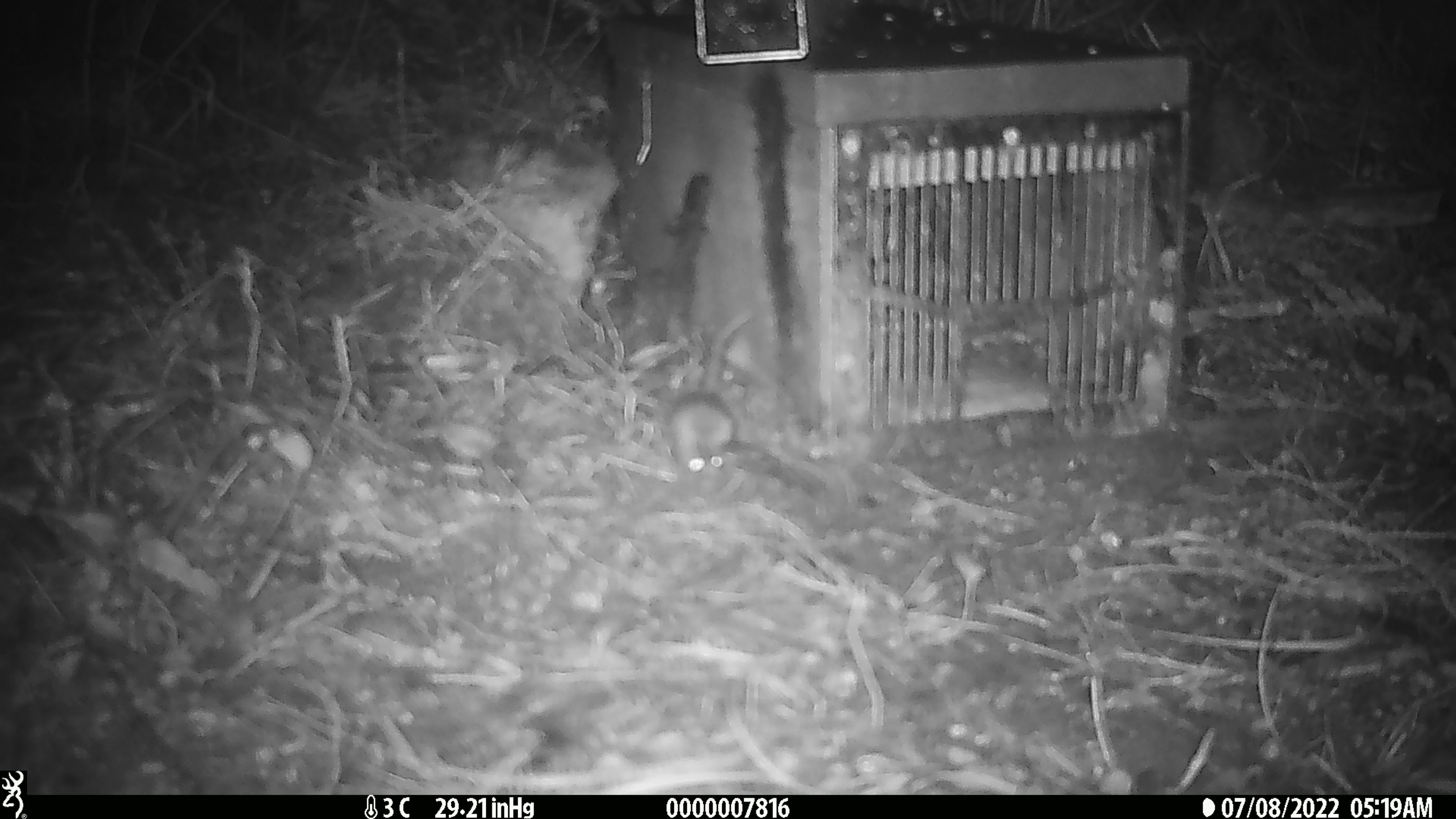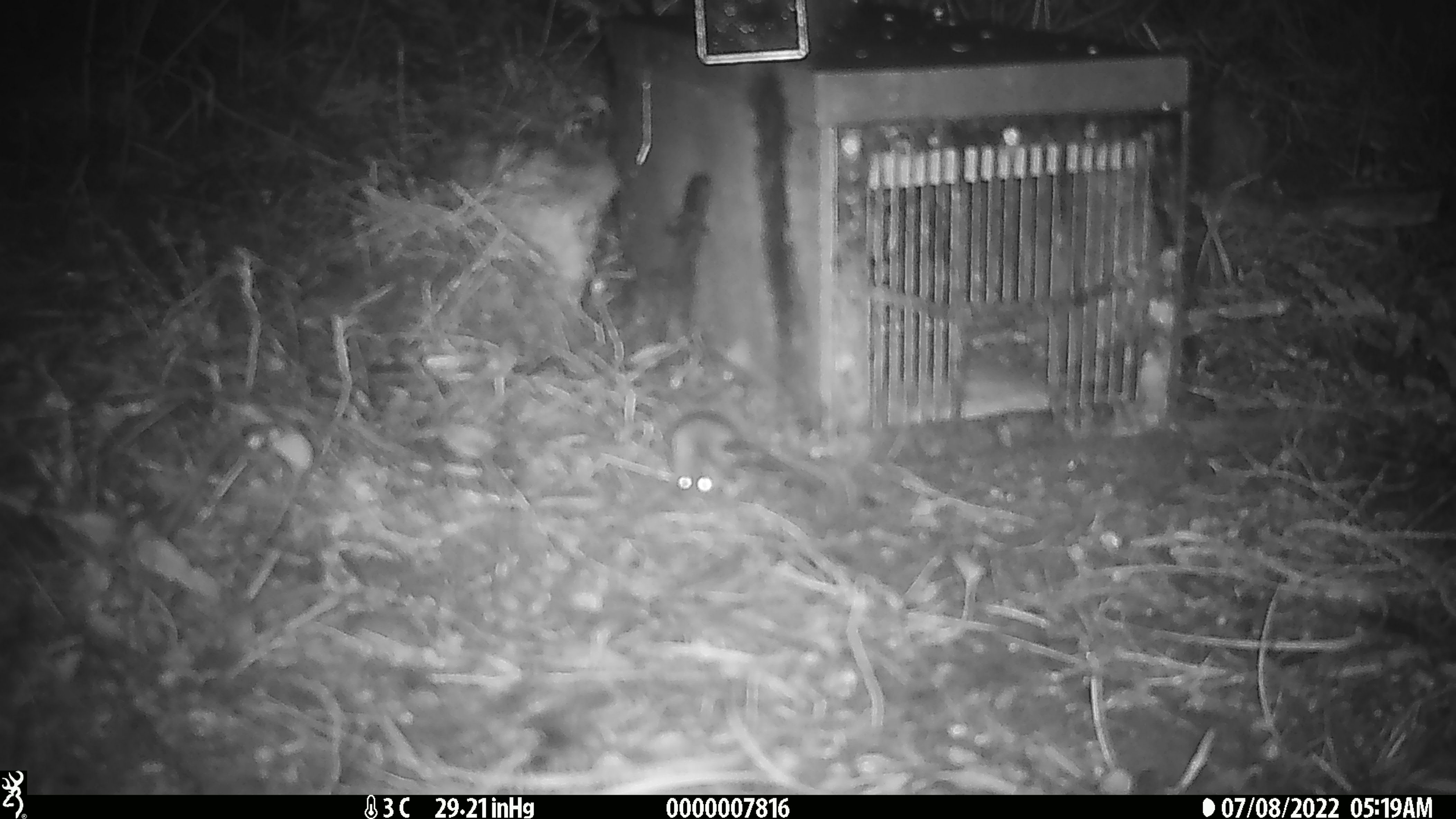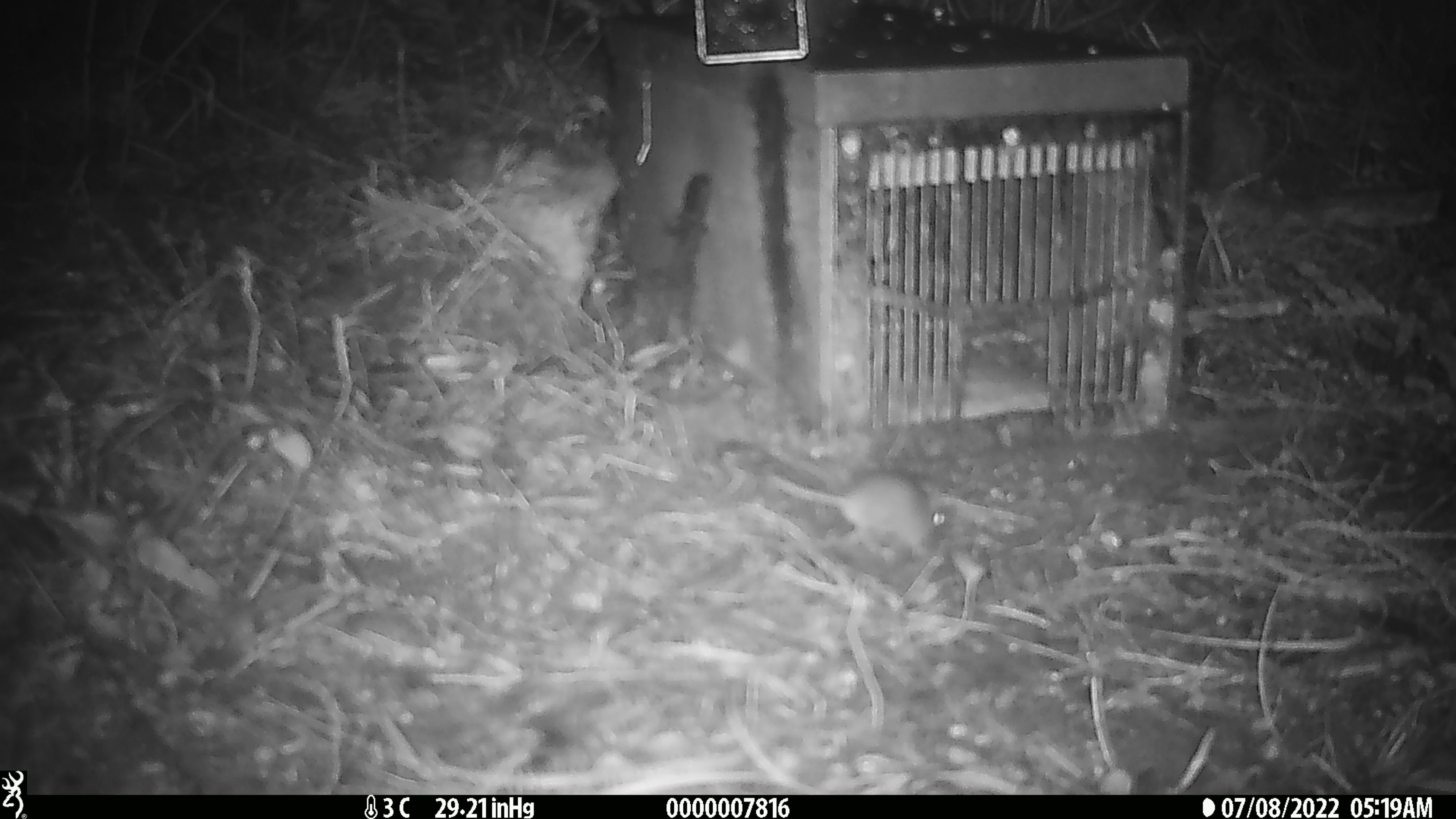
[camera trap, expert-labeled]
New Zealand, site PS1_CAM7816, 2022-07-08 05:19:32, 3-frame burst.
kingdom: Animalia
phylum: Chordata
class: Mammalia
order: Rodentia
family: Muridae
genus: Mus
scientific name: Mus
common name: mouse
Mouse (Mus).